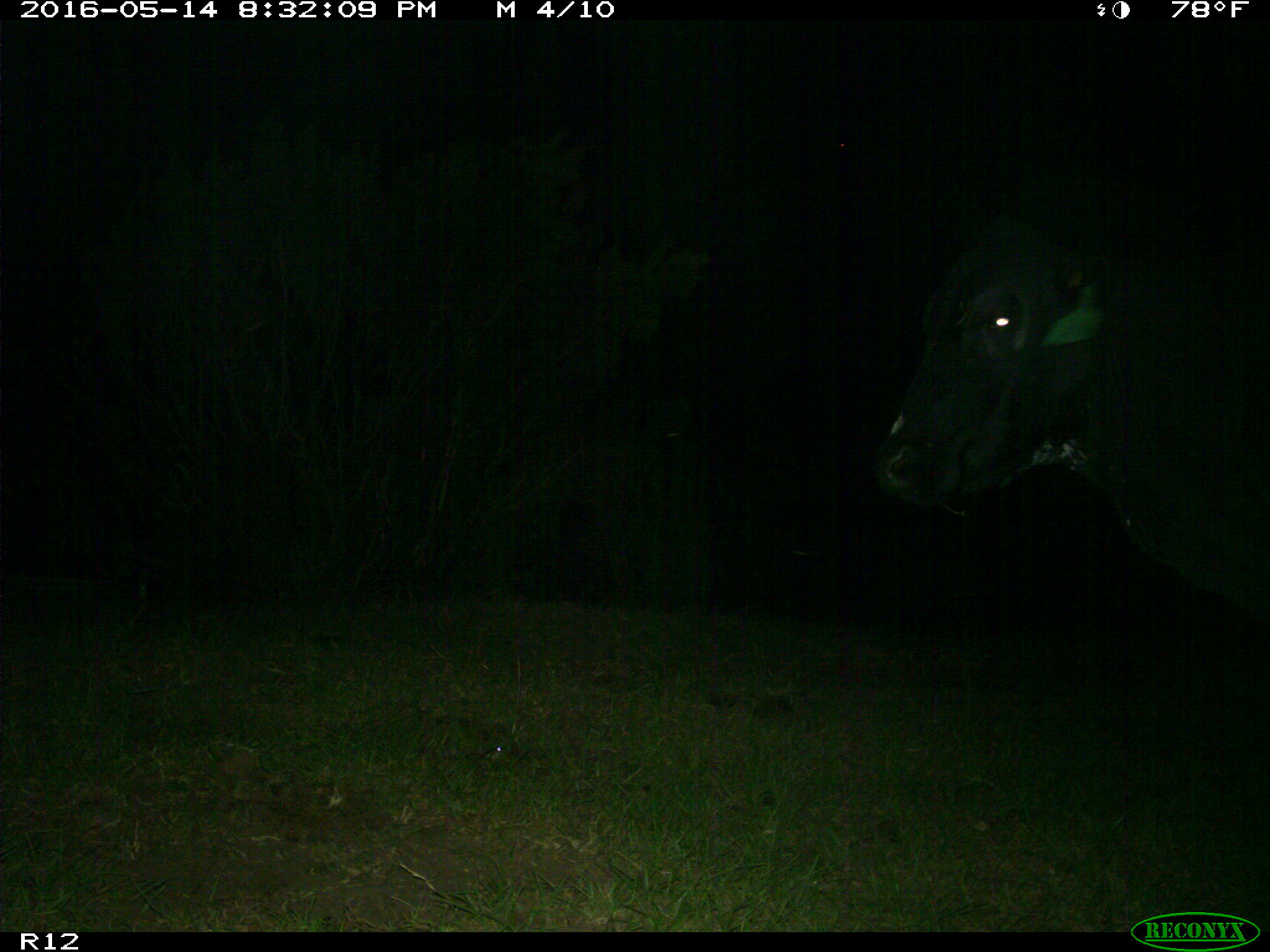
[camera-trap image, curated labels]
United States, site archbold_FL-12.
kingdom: Animalia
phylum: Chordata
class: Mammalia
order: Artiodactyla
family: Bovidae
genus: Bos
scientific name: Bos taurus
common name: domestic cow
Bos taurus (domestic cow).